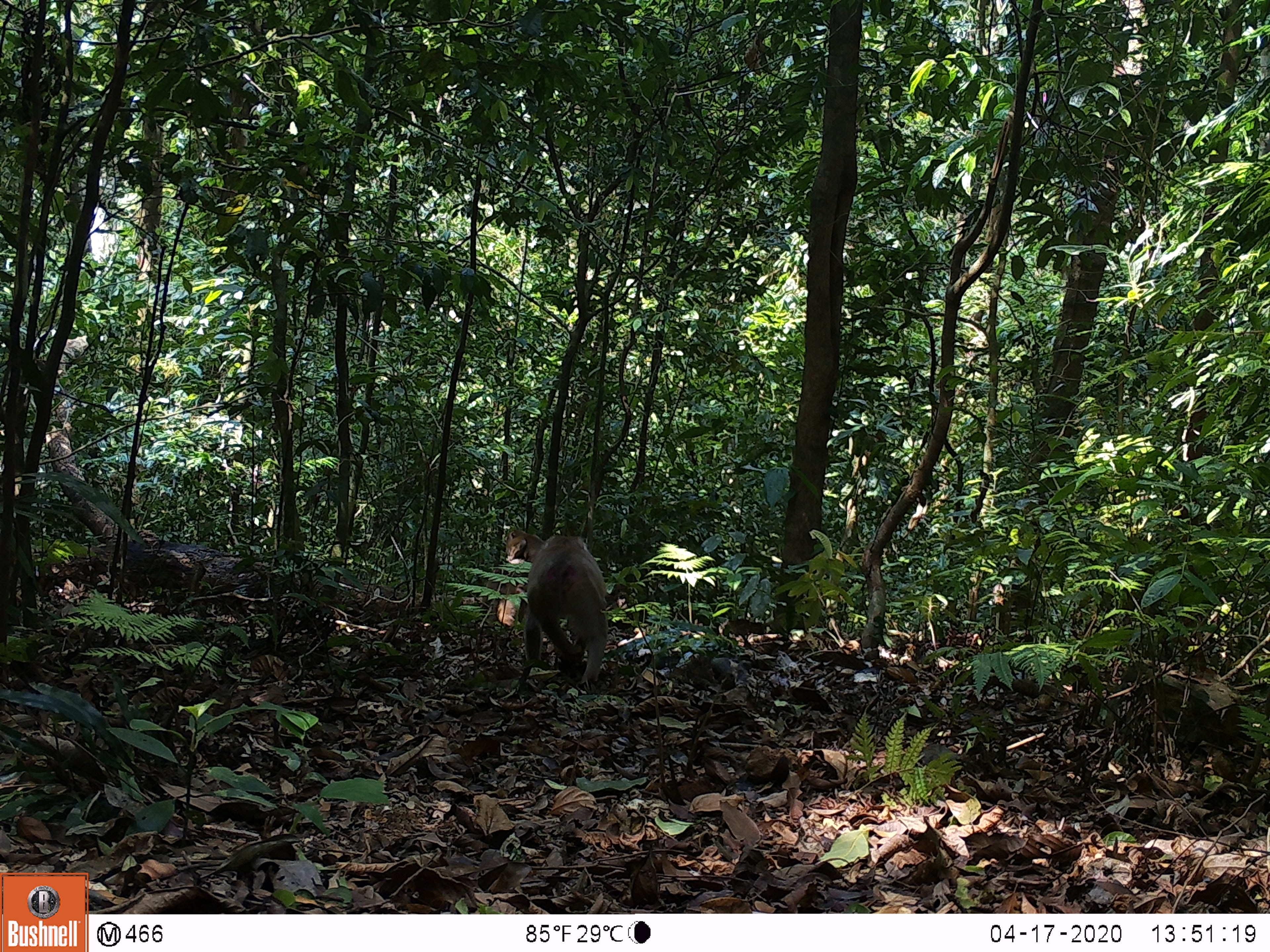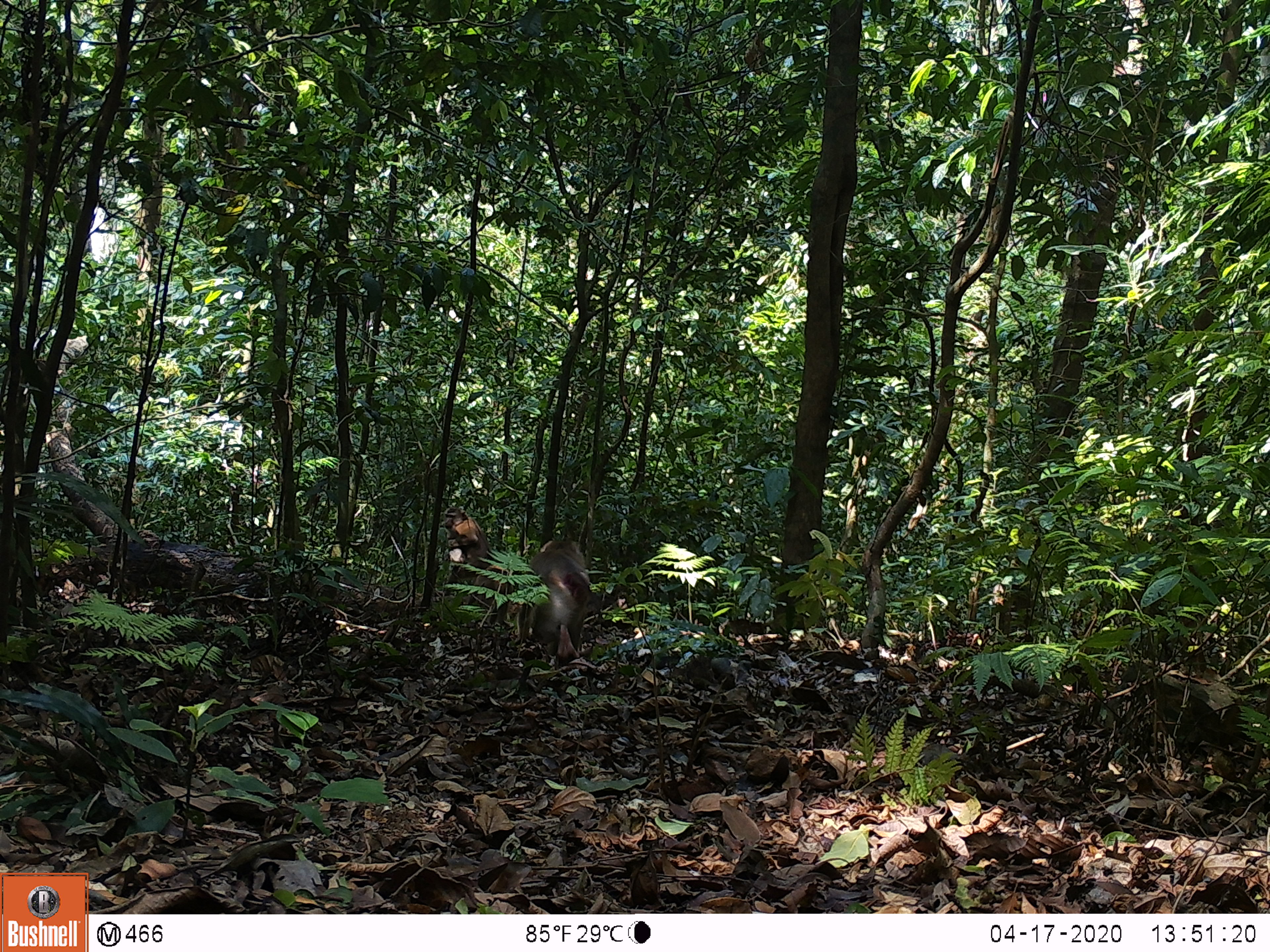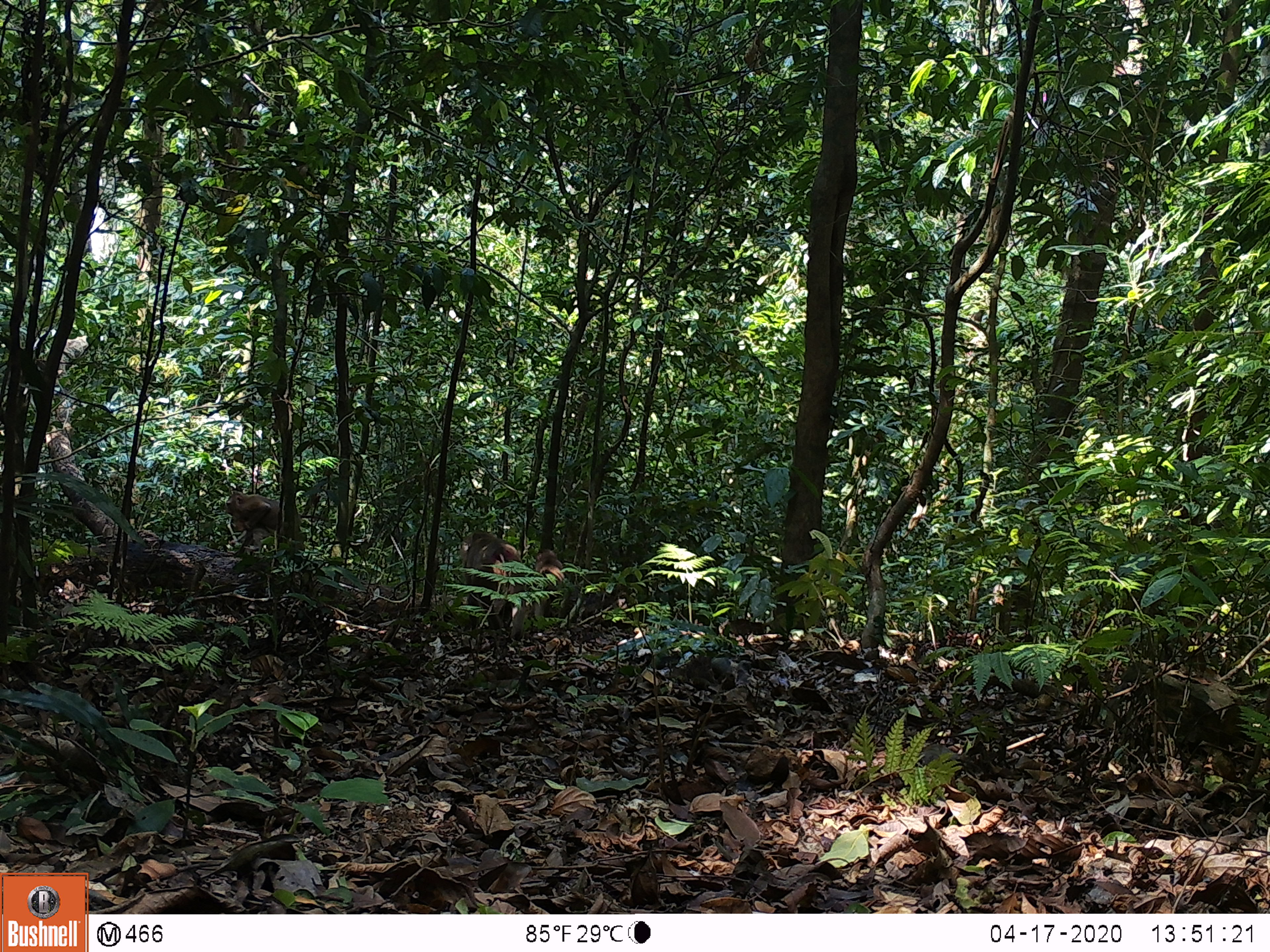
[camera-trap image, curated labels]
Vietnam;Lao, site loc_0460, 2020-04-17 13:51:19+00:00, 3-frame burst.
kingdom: Animalia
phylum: Chordata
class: Mammalia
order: Primates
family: Cercopithecidae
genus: Macaca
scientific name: Macaca nemestrina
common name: pig-tailed macaque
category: pig tailed macaque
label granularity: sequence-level